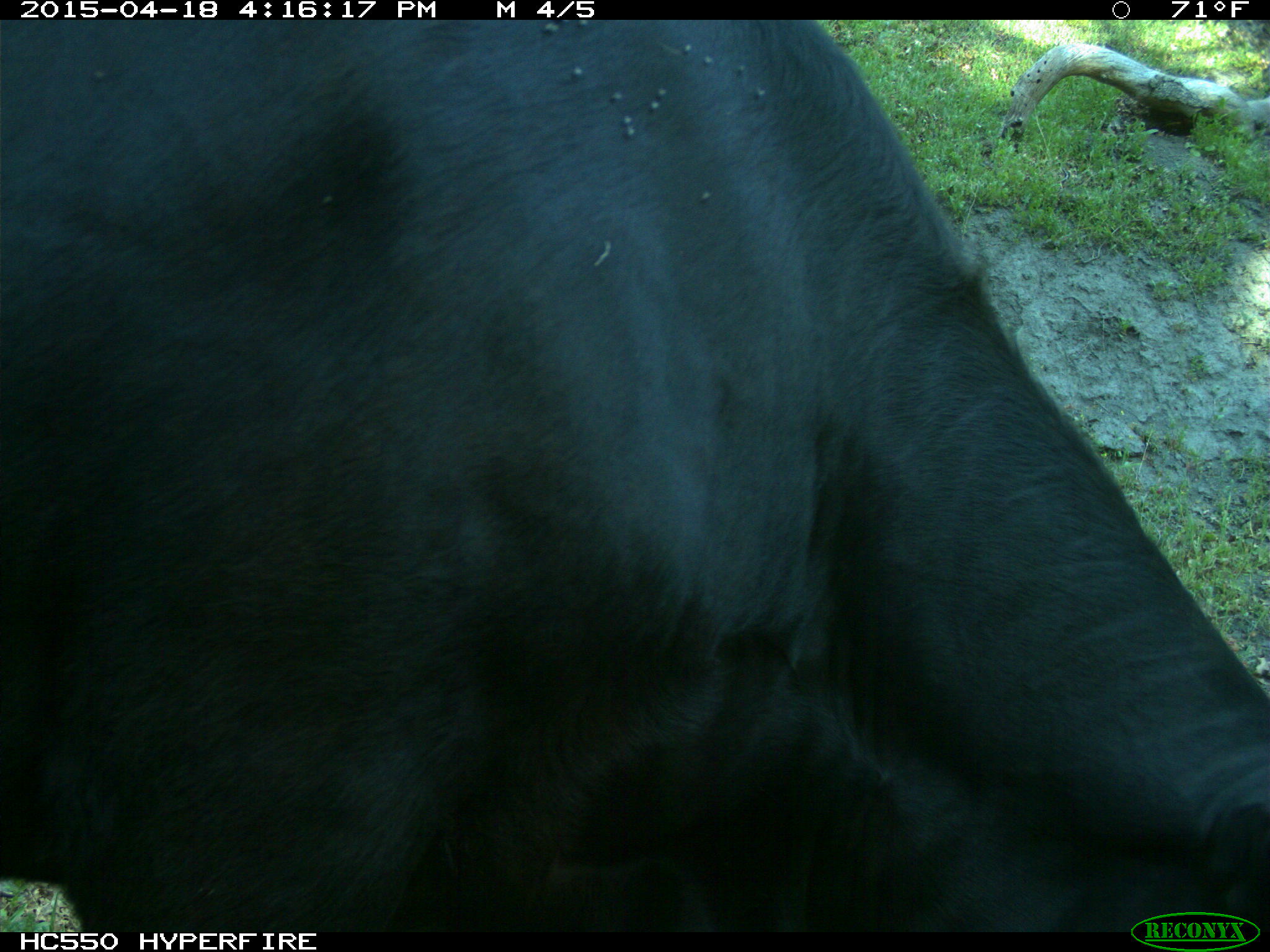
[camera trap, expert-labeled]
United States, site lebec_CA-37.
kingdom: Animalia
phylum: Chordata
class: Mammalia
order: Artiodactyla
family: Bovidae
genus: Bos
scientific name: Bos taurus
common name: domestic cow